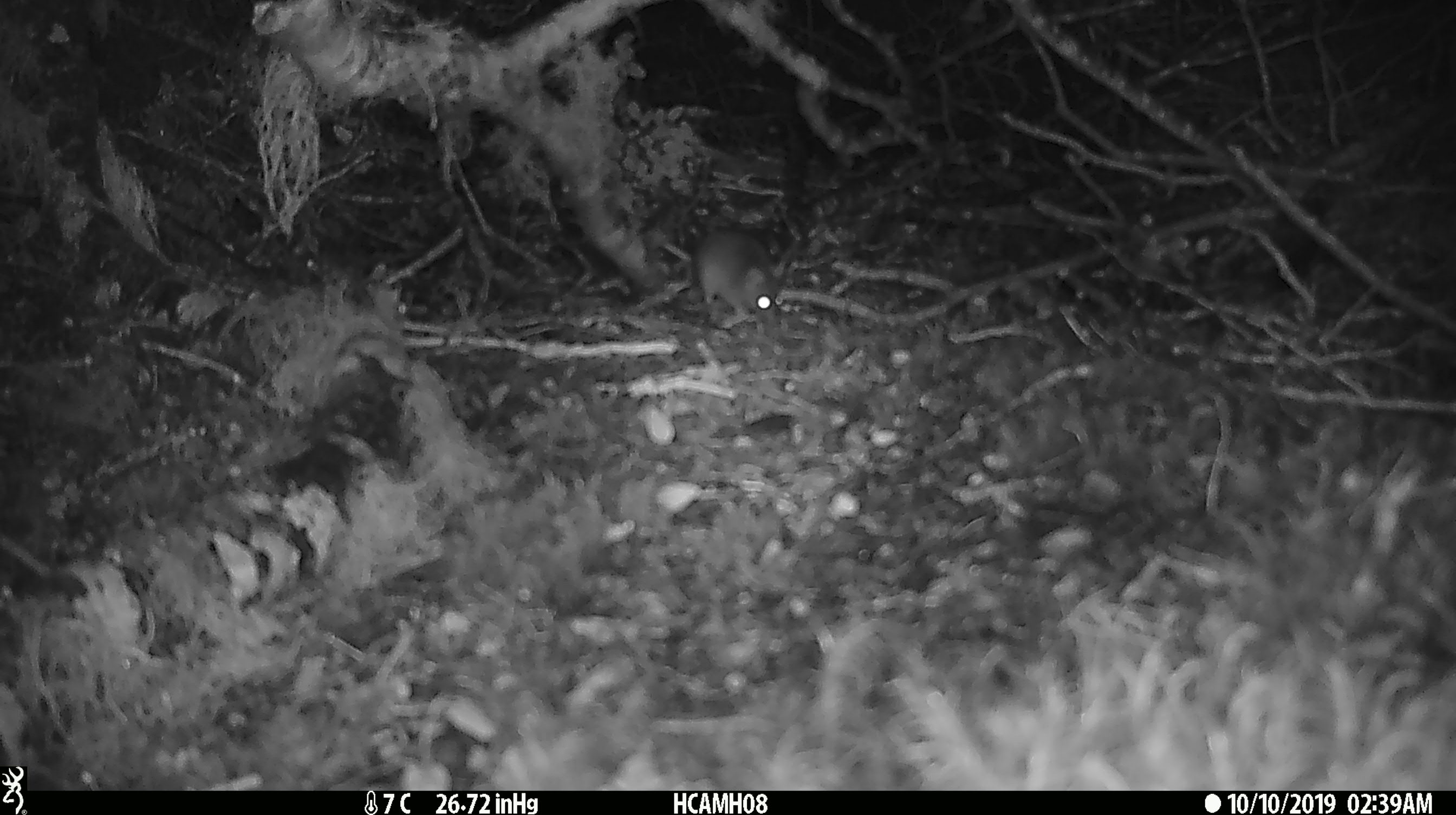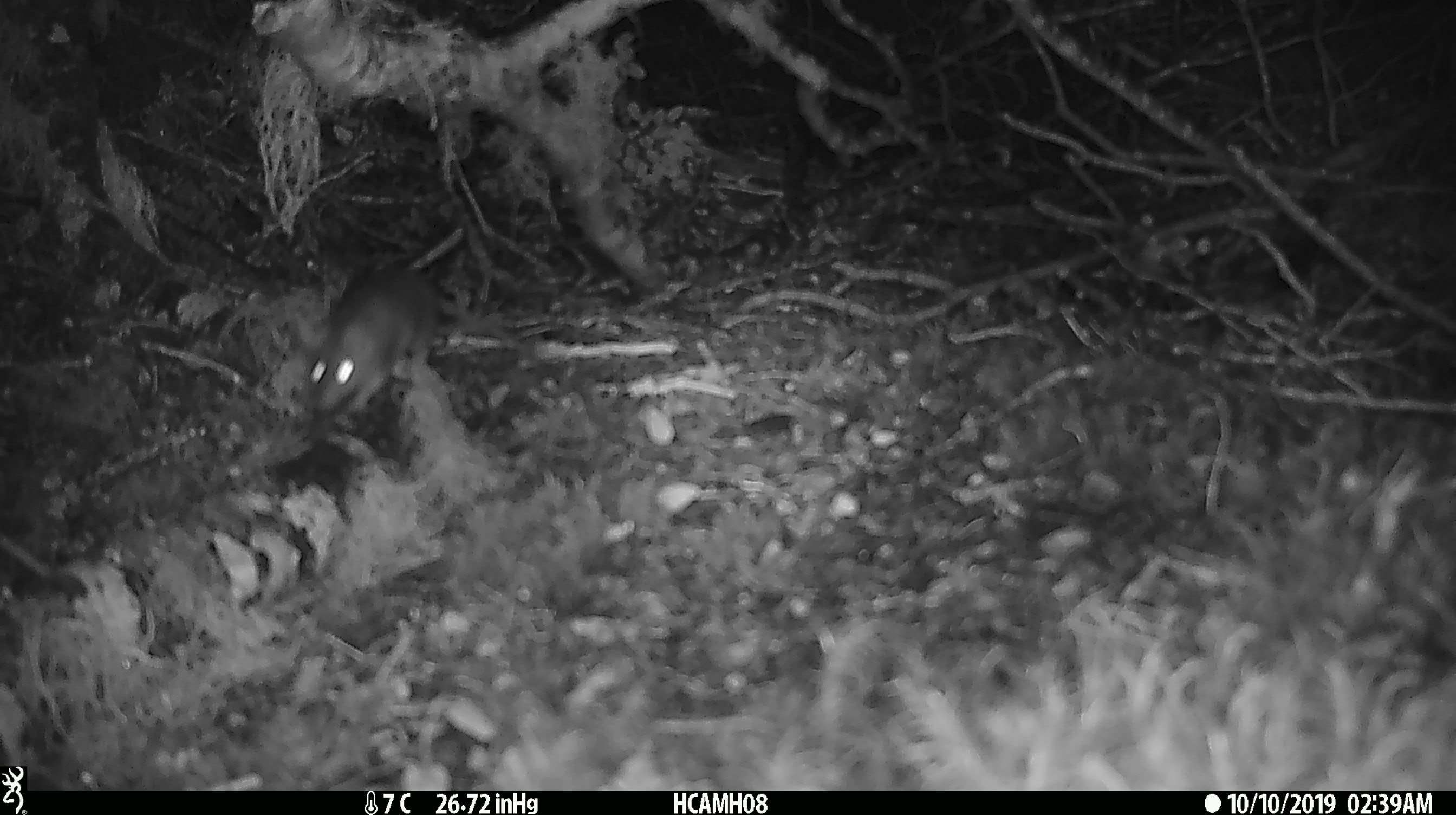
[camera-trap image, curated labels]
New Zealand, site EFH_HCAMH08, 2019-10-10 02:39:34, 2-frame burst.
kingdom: Animalia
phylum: Chordata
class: Mammalia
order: Rodentia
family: Muridae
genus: Mus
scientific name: Mus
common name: mouse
Mouse (Mus).